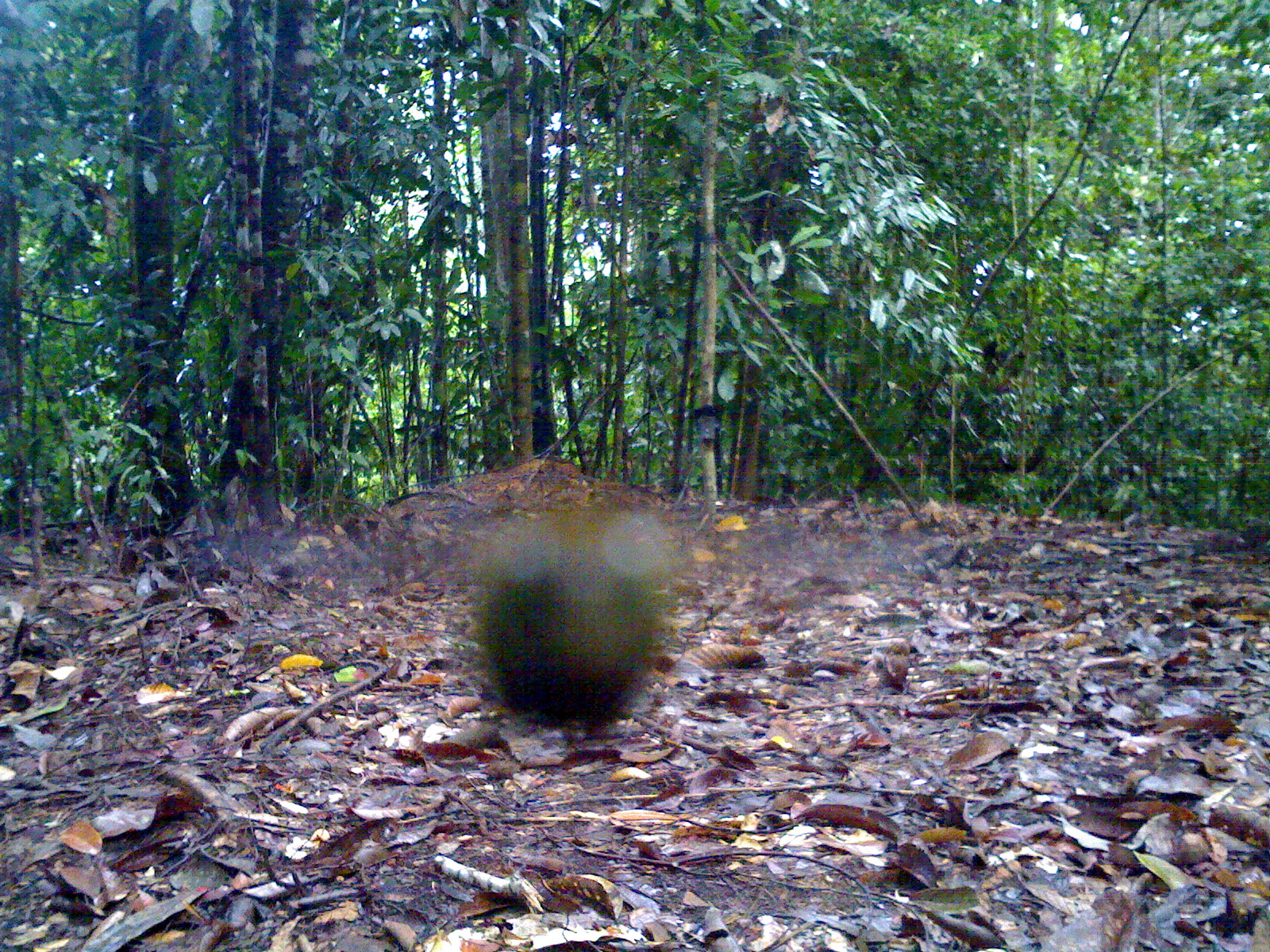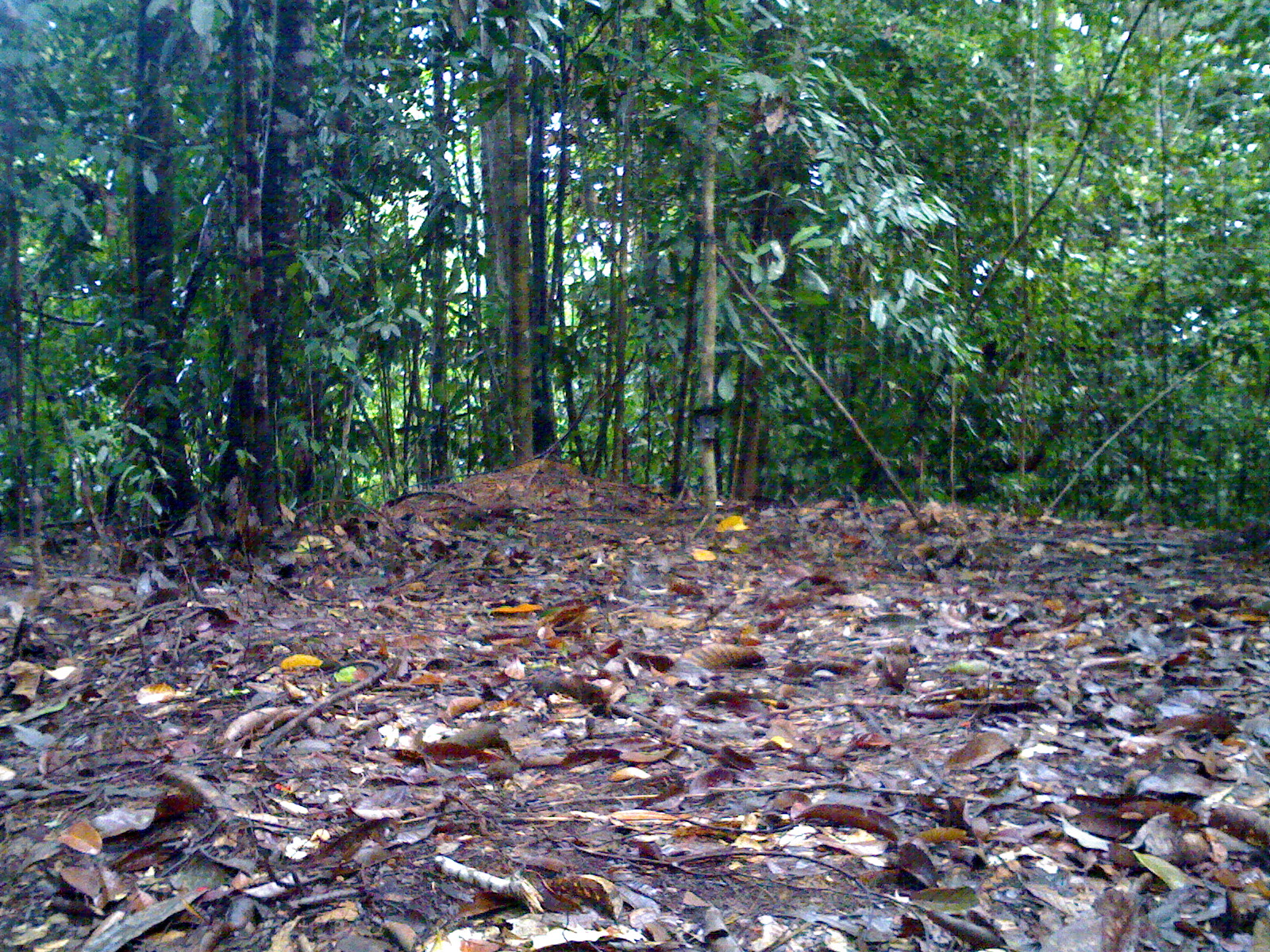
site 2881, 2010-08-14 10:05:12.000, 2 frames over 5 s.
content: unidentified animal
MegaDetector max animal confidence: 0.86